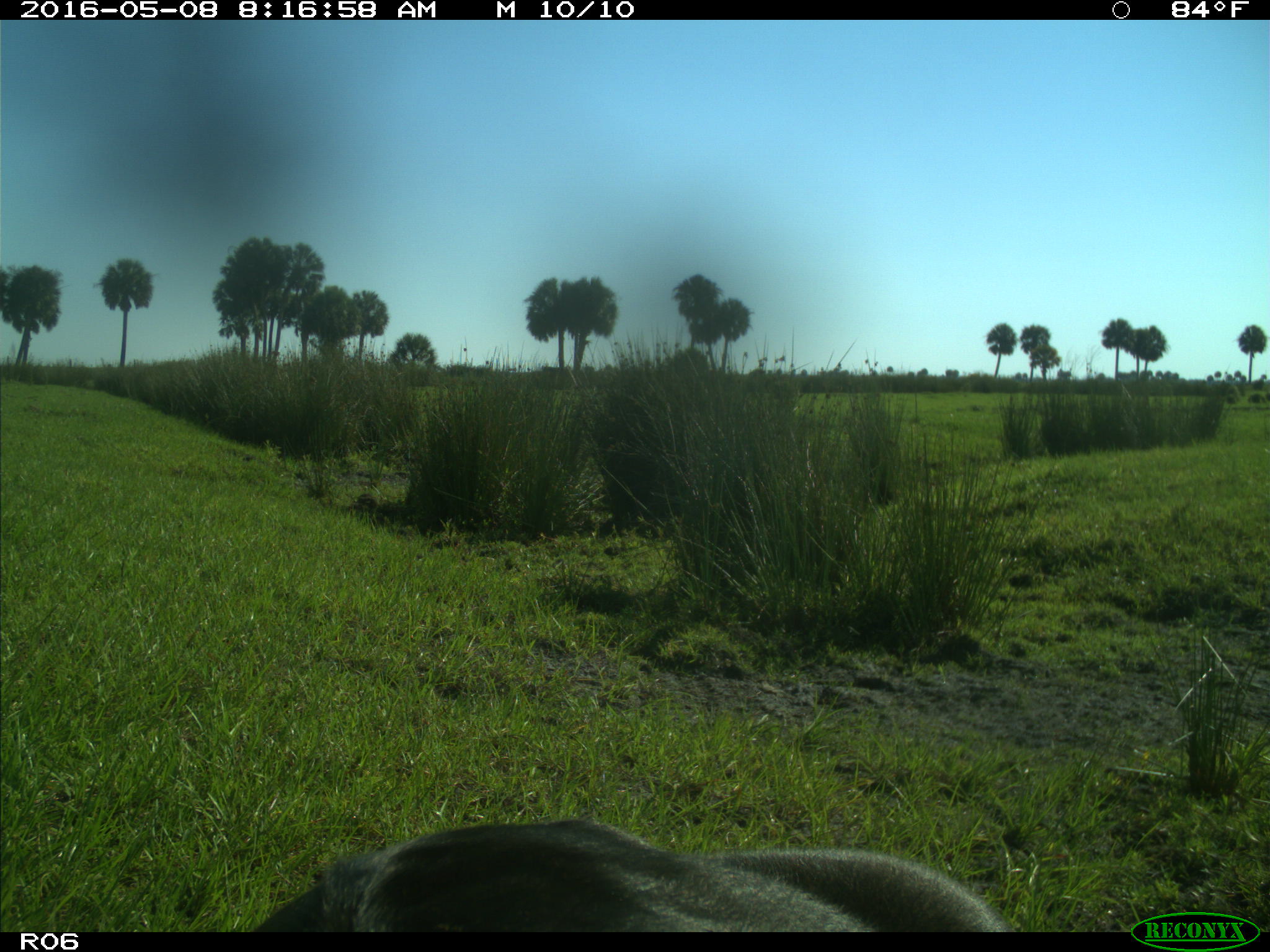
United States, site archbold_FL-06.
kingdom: Animalia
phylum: Chordata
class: Mammalia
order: Artiodactyla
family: Bovidae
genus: Bos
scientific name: Bos taurus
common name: domestic cow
Bos taurus (domestic cow).